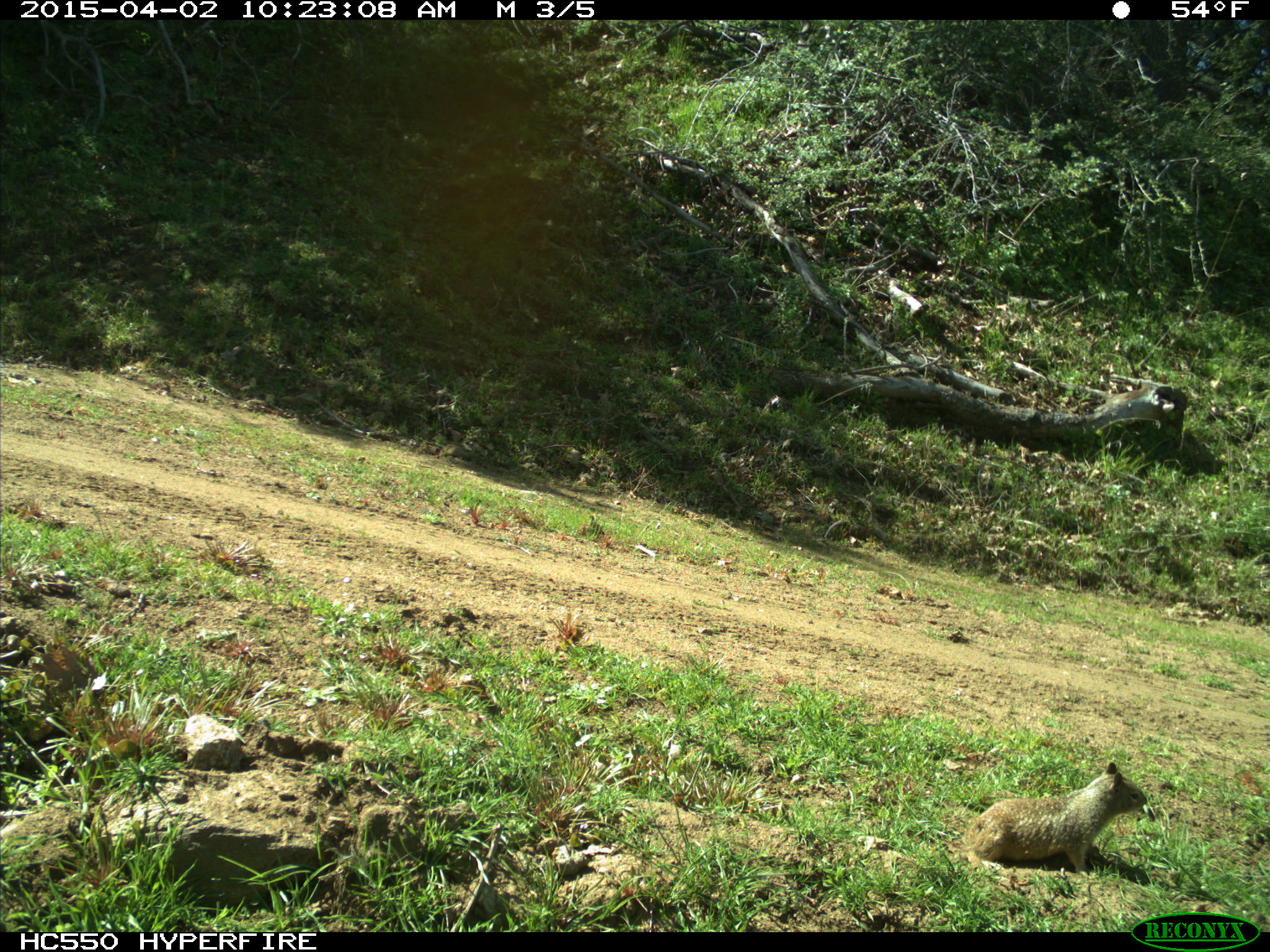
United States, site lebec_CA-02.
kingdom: Animalia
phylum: Chordata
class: Mammalia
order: Rodentia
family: Sciuridae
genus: Otospermophilus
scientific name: Otospermophilus beecheyi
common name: california ground squirrel